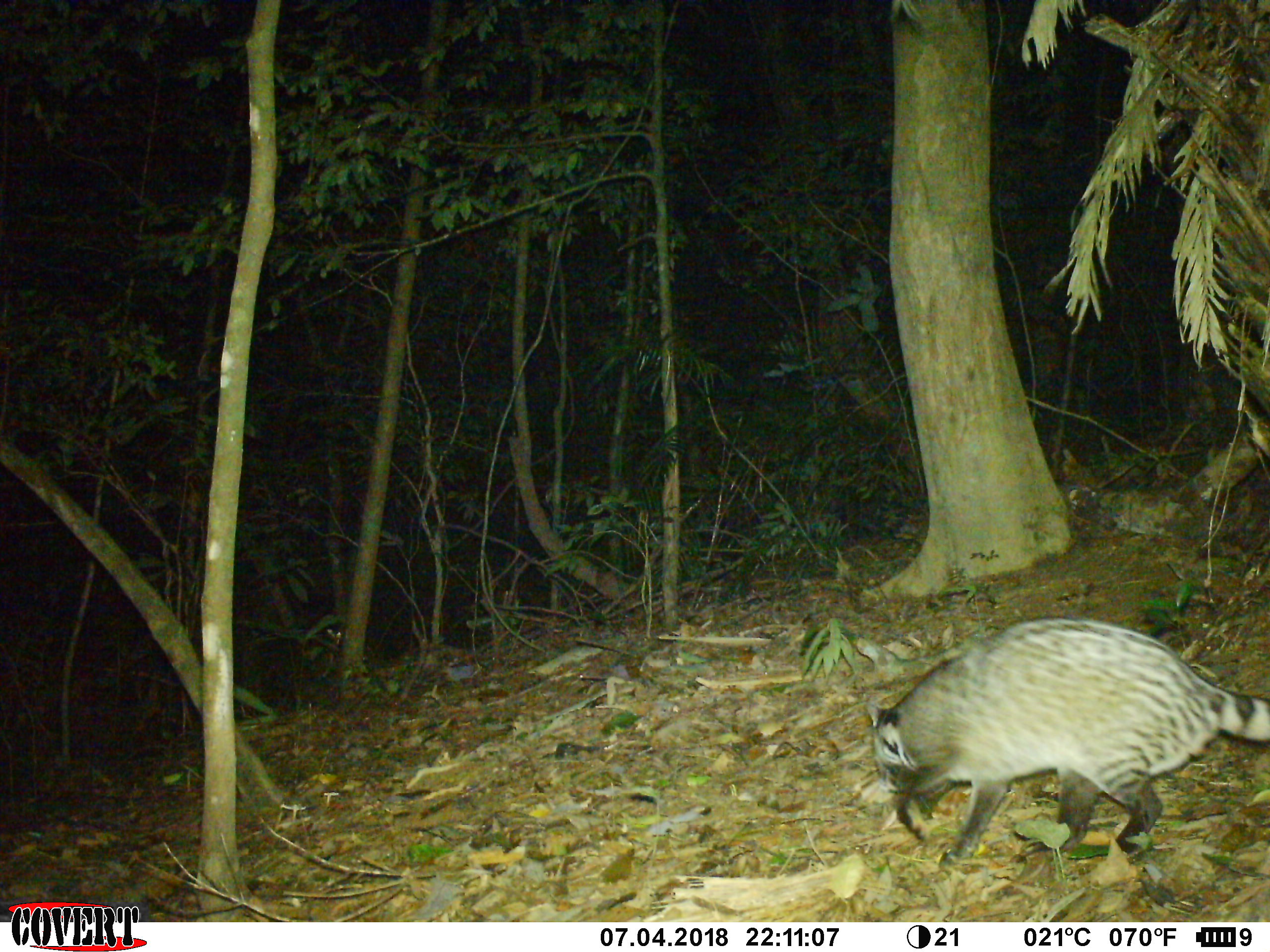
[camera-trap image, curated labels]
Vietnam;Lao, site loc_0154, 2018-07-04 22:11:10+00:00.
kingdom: Animalia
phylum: Chordata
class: Mammalia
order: Carnivora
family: Viverridae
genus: Viverra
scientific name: Viverra zibetha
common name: large indian civet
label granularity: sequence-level